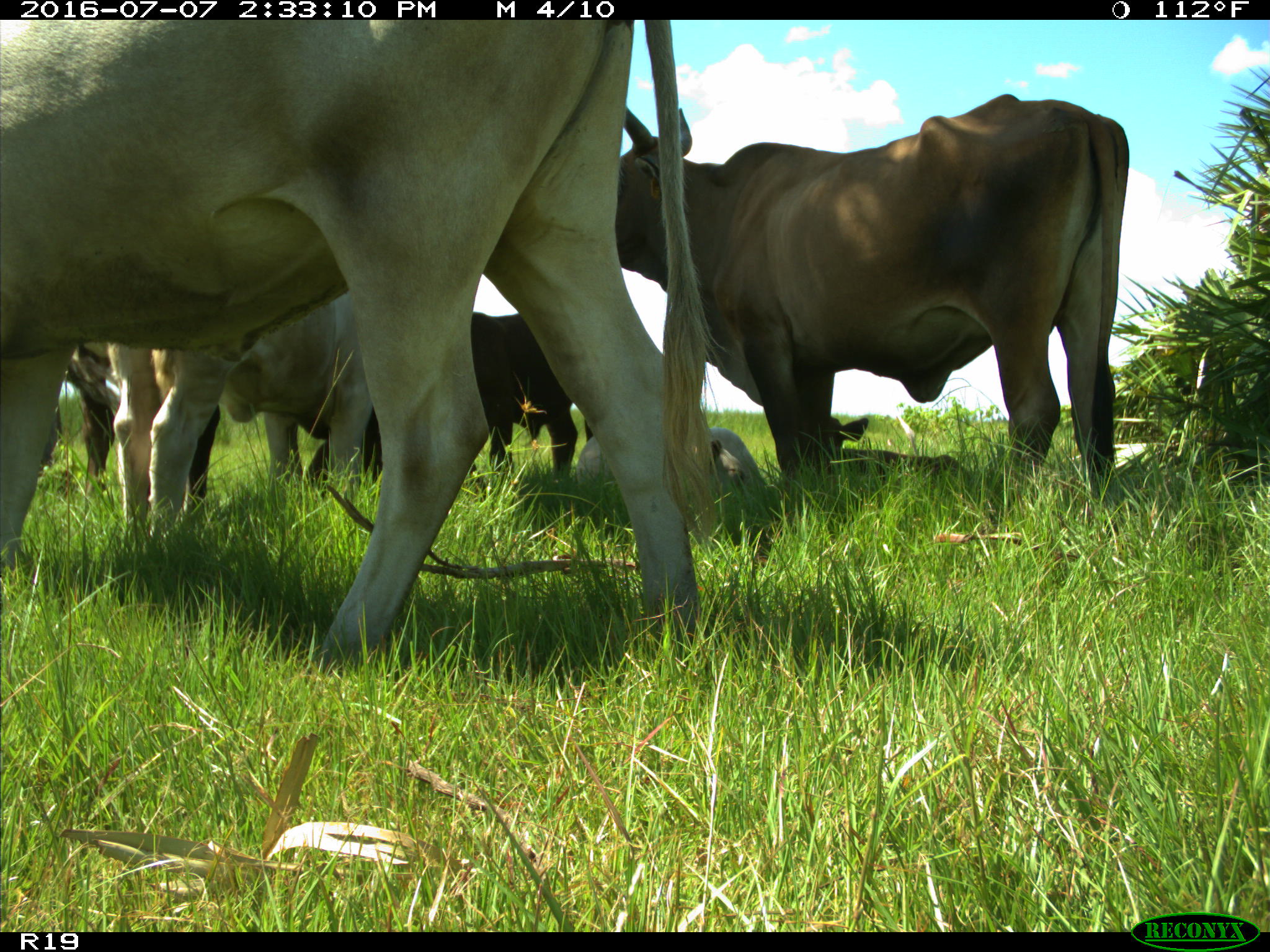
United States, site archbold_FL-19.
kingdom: Animalia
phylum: Chordata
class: Mammalia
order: Artiodactyla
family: Bovidae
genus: Bos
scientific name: Bos taurus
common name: domestic cow